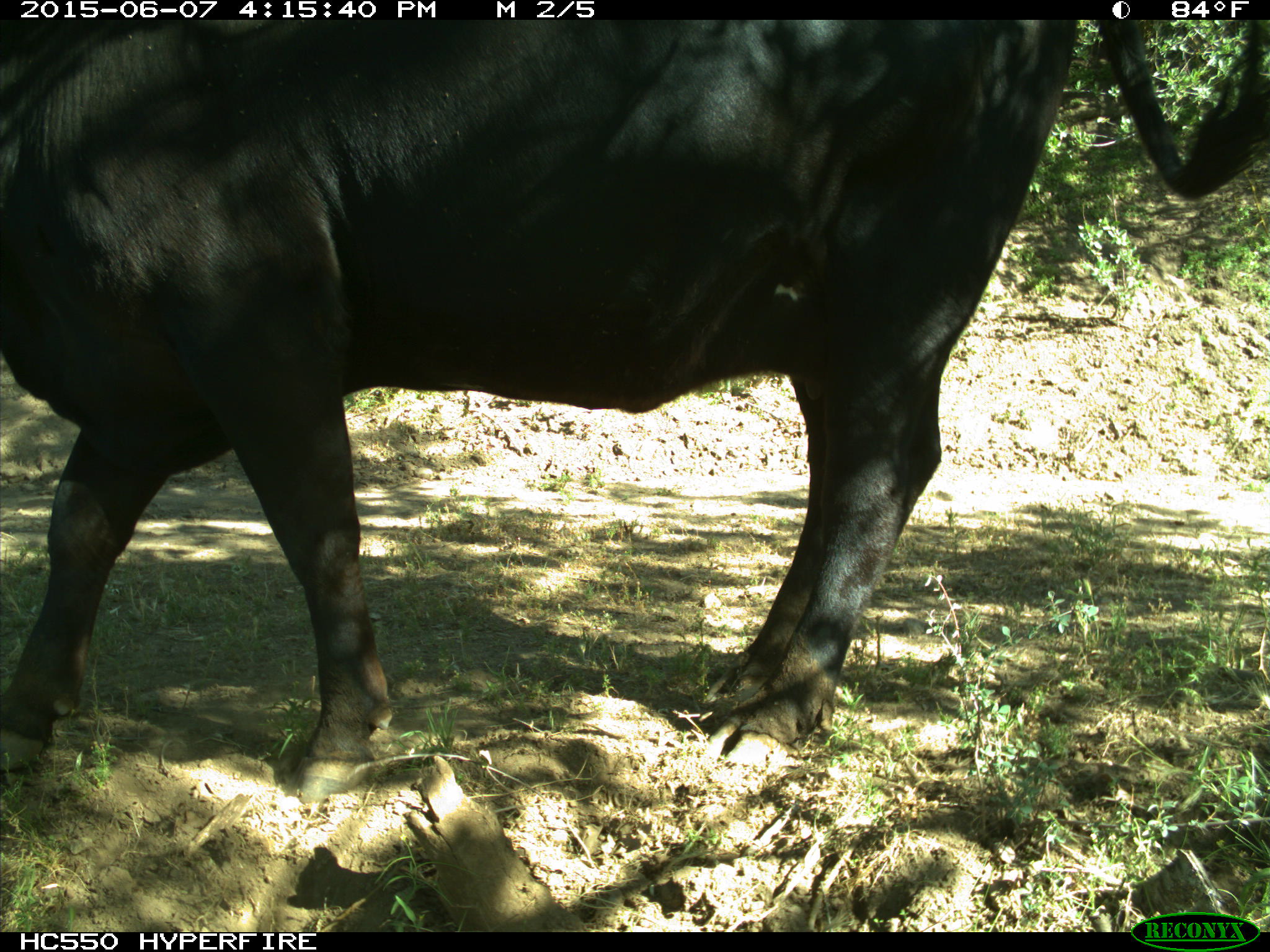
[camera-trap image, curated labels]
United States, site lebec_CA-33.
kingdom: Animalia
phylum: Chordata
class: Mammalia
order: Artiodactyla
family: Bovidae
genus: Bos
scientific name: Bos taurus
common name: domestic cow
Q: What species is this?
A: Bos taurus (domestic cow).